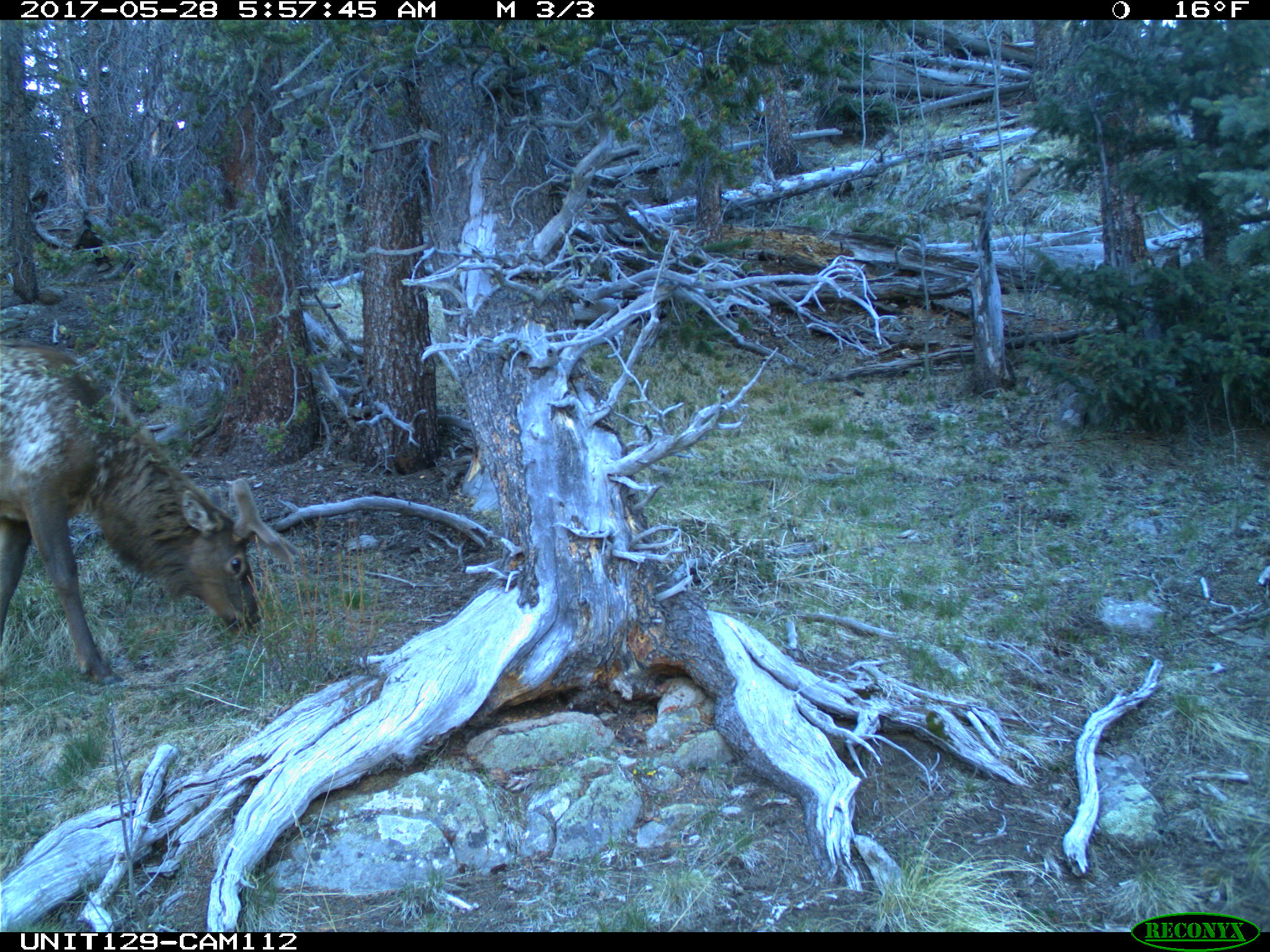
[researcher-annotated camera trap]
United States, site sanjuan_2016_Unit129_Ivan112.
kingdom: Animalia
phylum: Chordata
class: Mammalia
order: Artiodactyla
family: Cervidae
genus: Cervus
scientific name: Cervus elaphus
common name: red deer